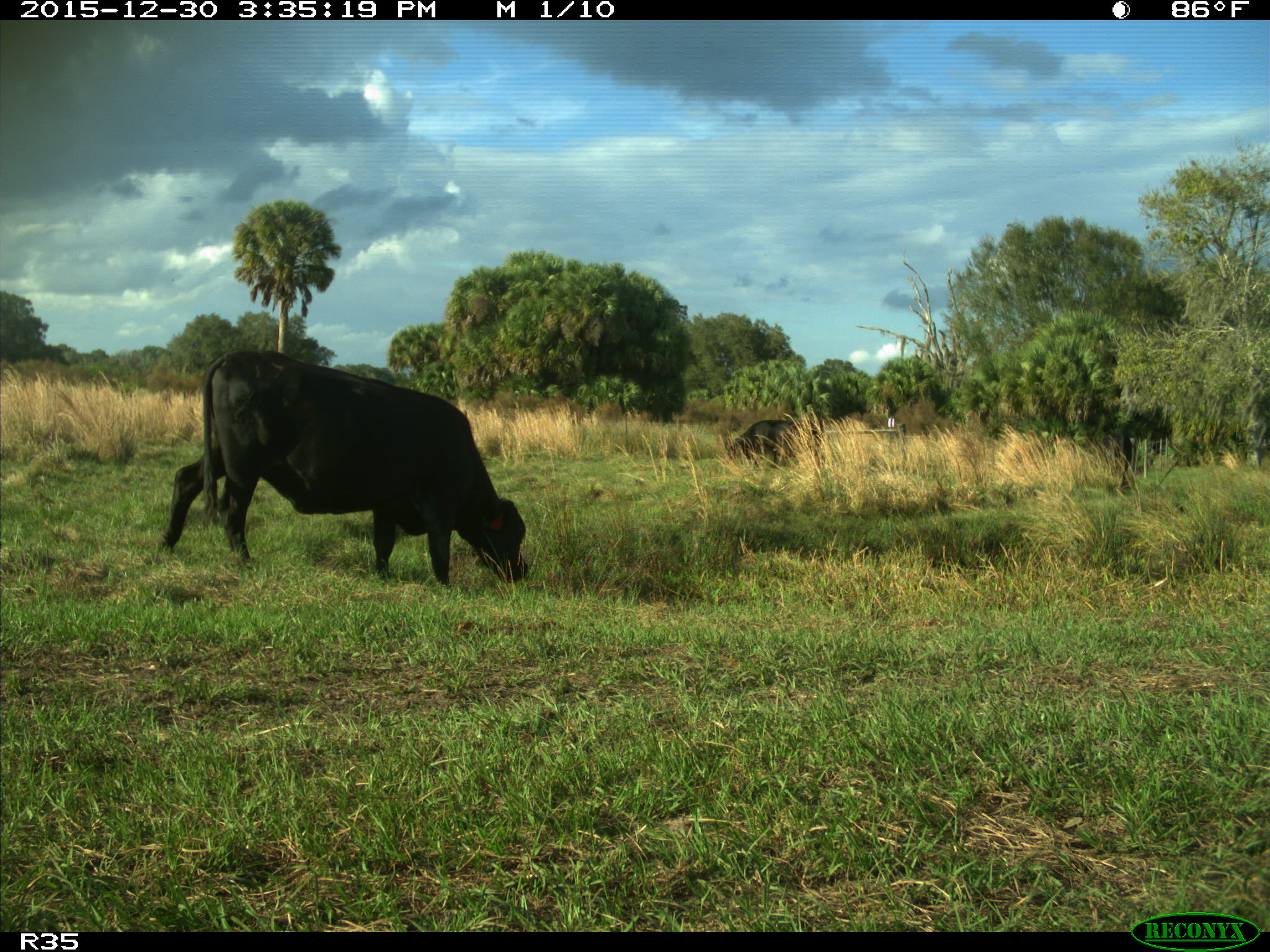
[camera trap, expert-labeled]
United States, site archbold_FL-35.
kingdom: Animalia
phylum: Chordata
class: Mammalia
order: Artiodactyla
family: Bovidae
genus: Bos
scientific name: Bos taurus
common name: domestic cow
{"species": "Bos taurus (domestic cow)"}